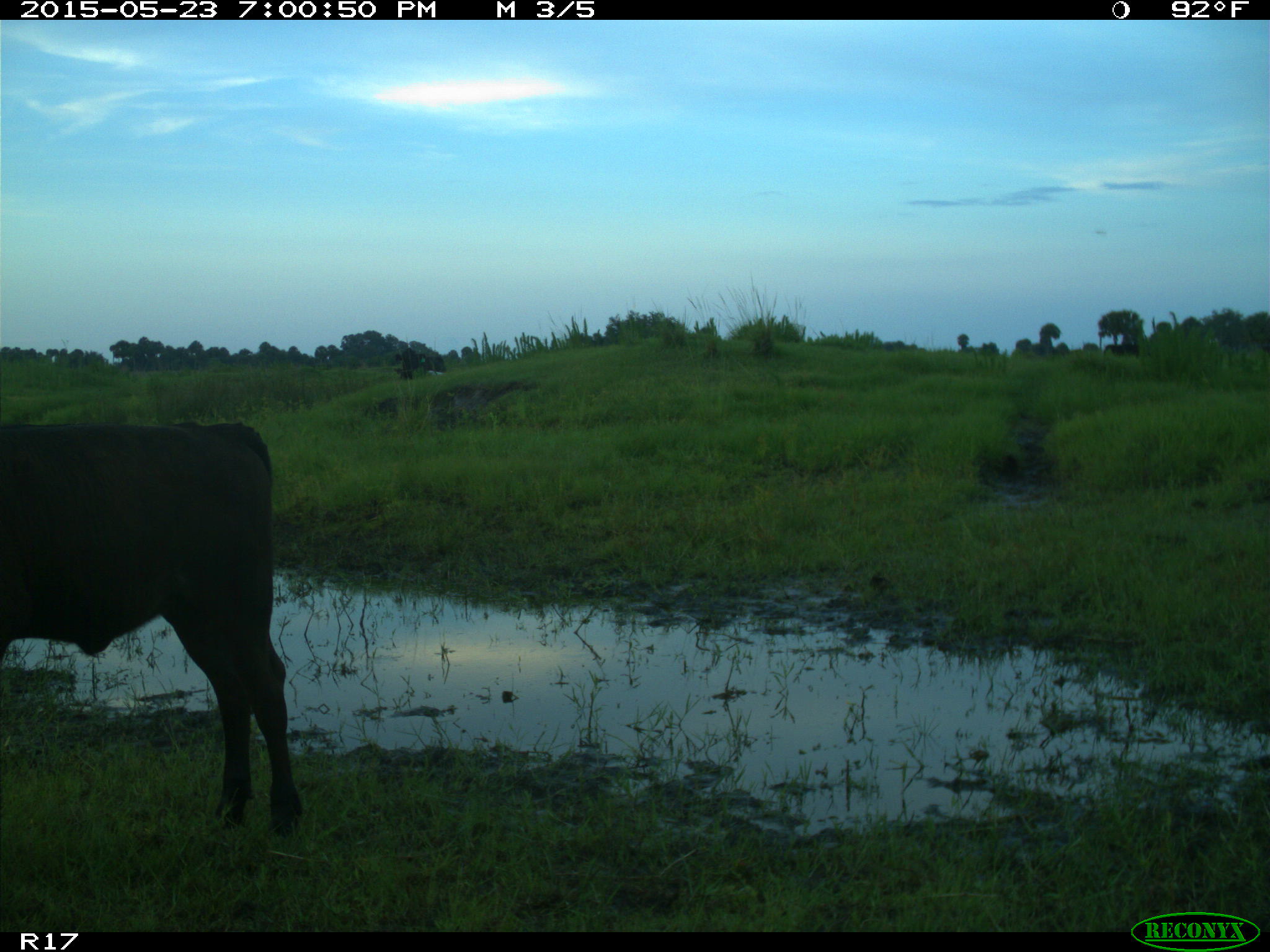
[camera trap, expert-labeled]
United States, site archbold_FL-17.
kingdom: Animalia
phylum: Chordata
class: Mammalia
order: Artiodactyla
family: Bovidae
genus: Bos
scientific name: Bos taurus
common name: domestic cow